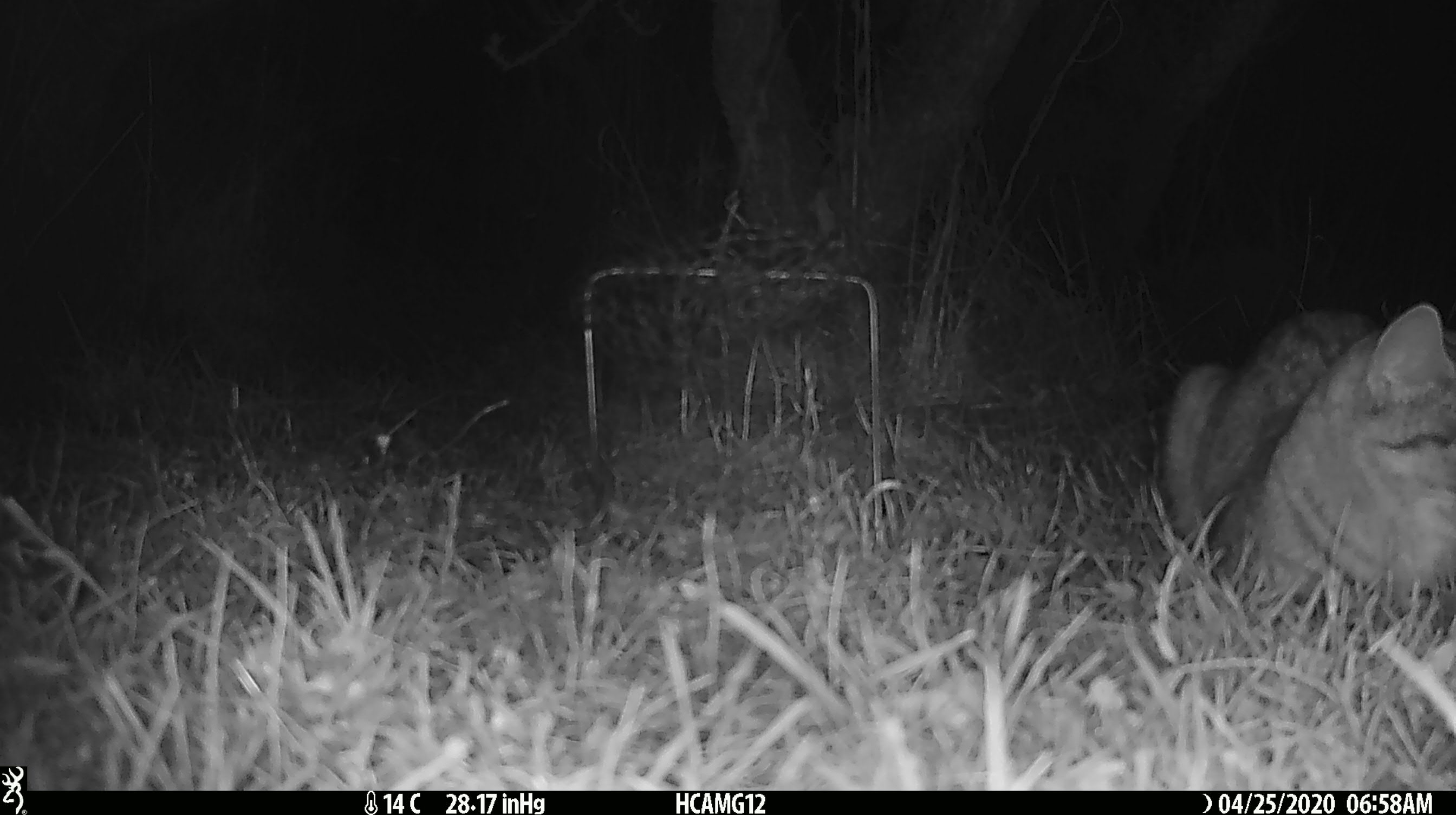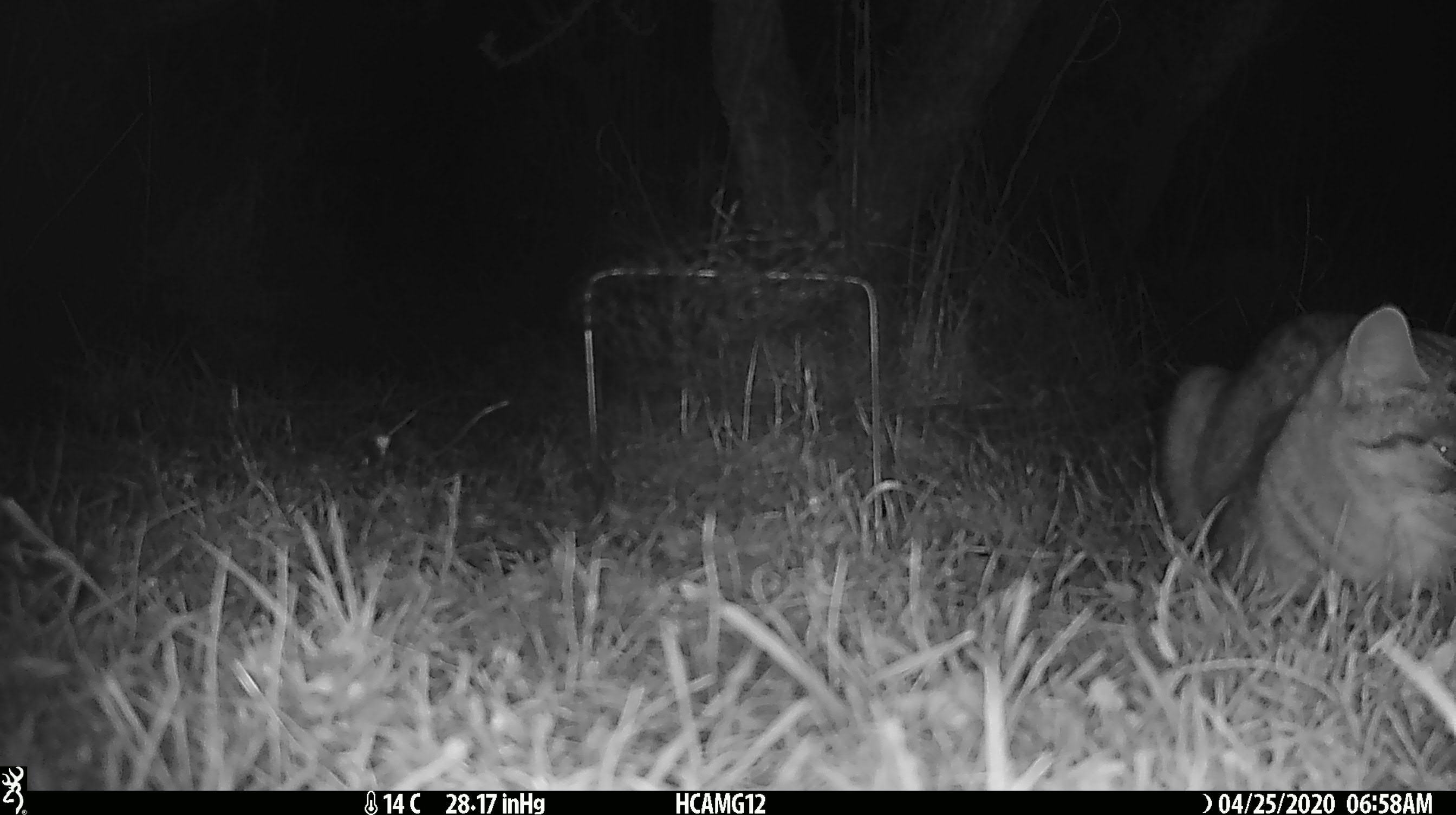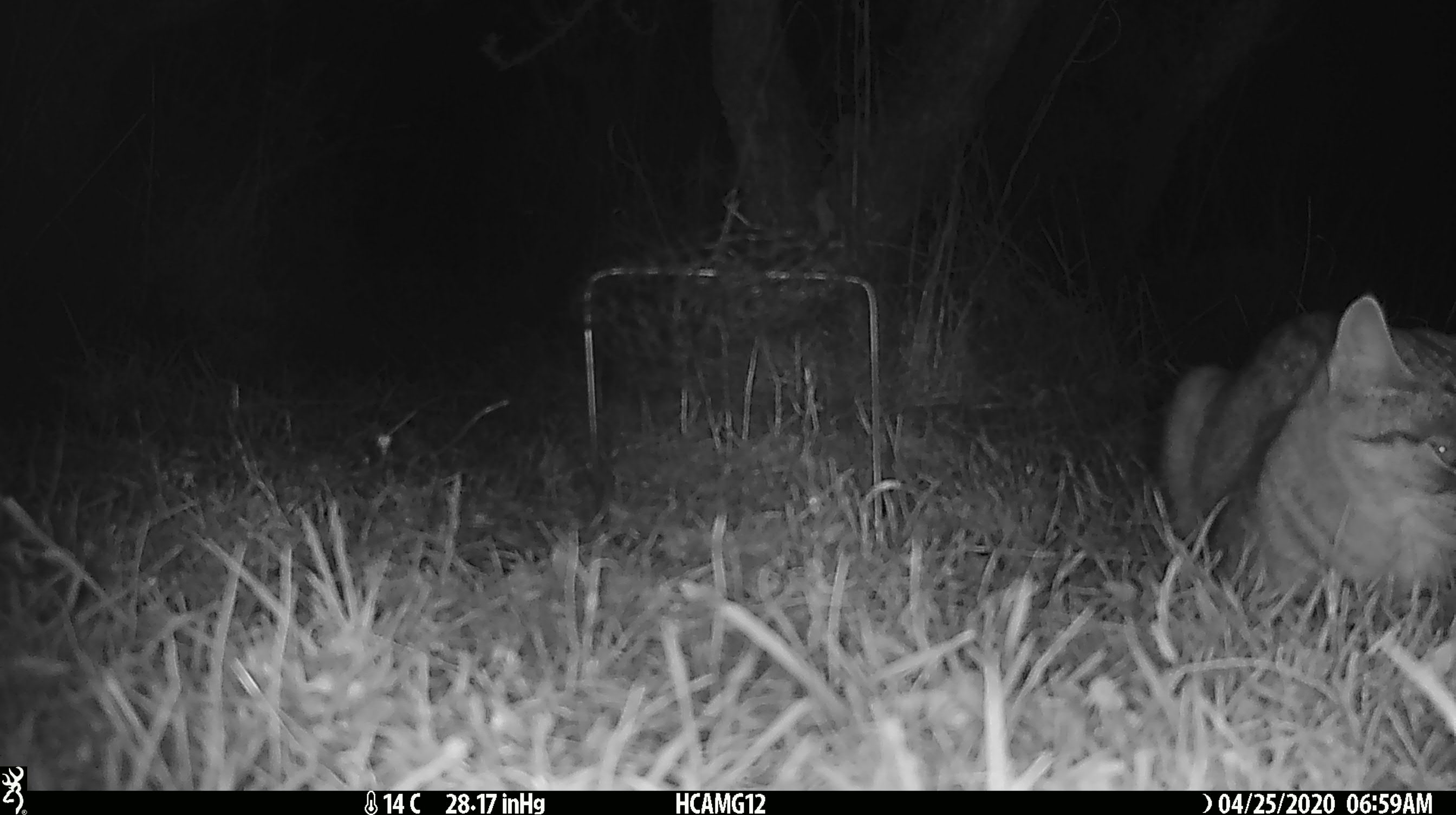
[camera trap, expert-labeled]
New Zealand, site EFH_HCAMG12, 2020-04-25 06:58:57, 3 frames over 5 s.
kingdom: Animalia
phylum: Chordata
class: Mammalia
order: Carnivora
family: Felidae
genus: Felis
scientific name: Felis catus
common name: domestic cat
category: cat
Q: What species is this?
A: Cat (domestic cat) (Felis catus).